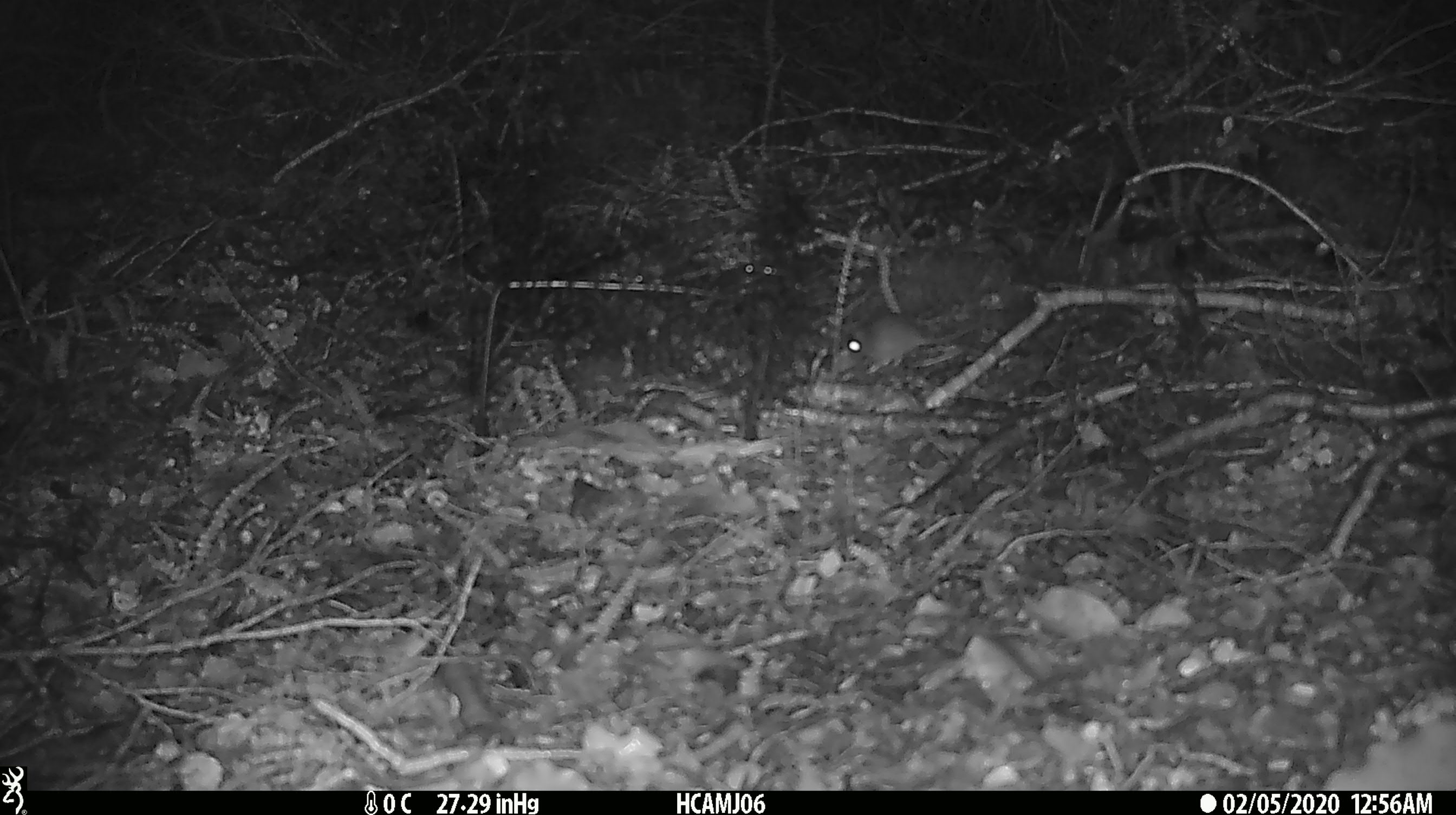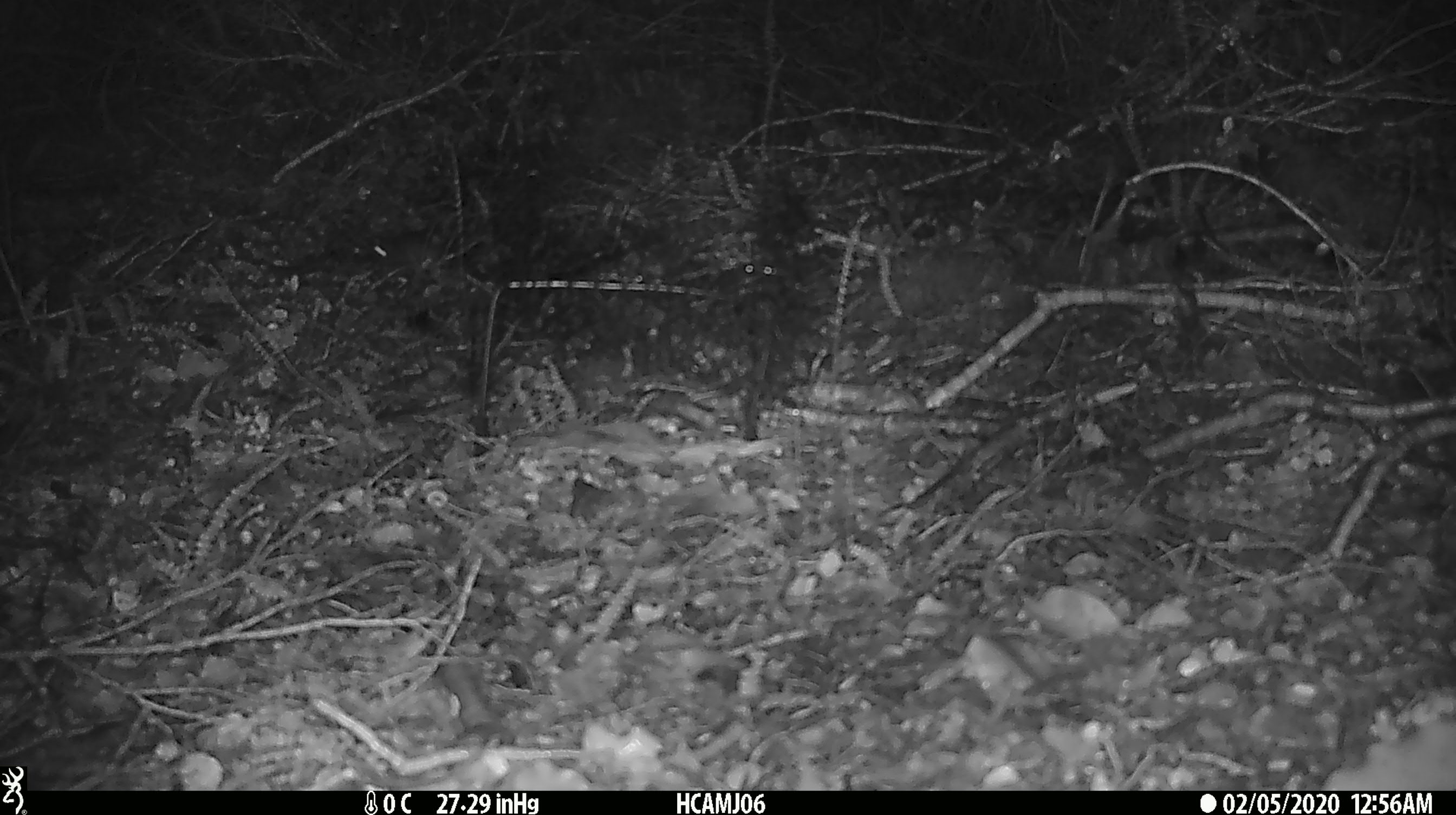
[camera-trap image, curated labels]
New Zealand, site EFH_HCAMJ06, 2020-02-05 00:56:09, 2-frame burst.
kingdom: Animalia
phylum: Chordata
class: Mammalia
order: Rodentia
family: Muridae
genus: Mus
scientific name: Mus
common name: mouse